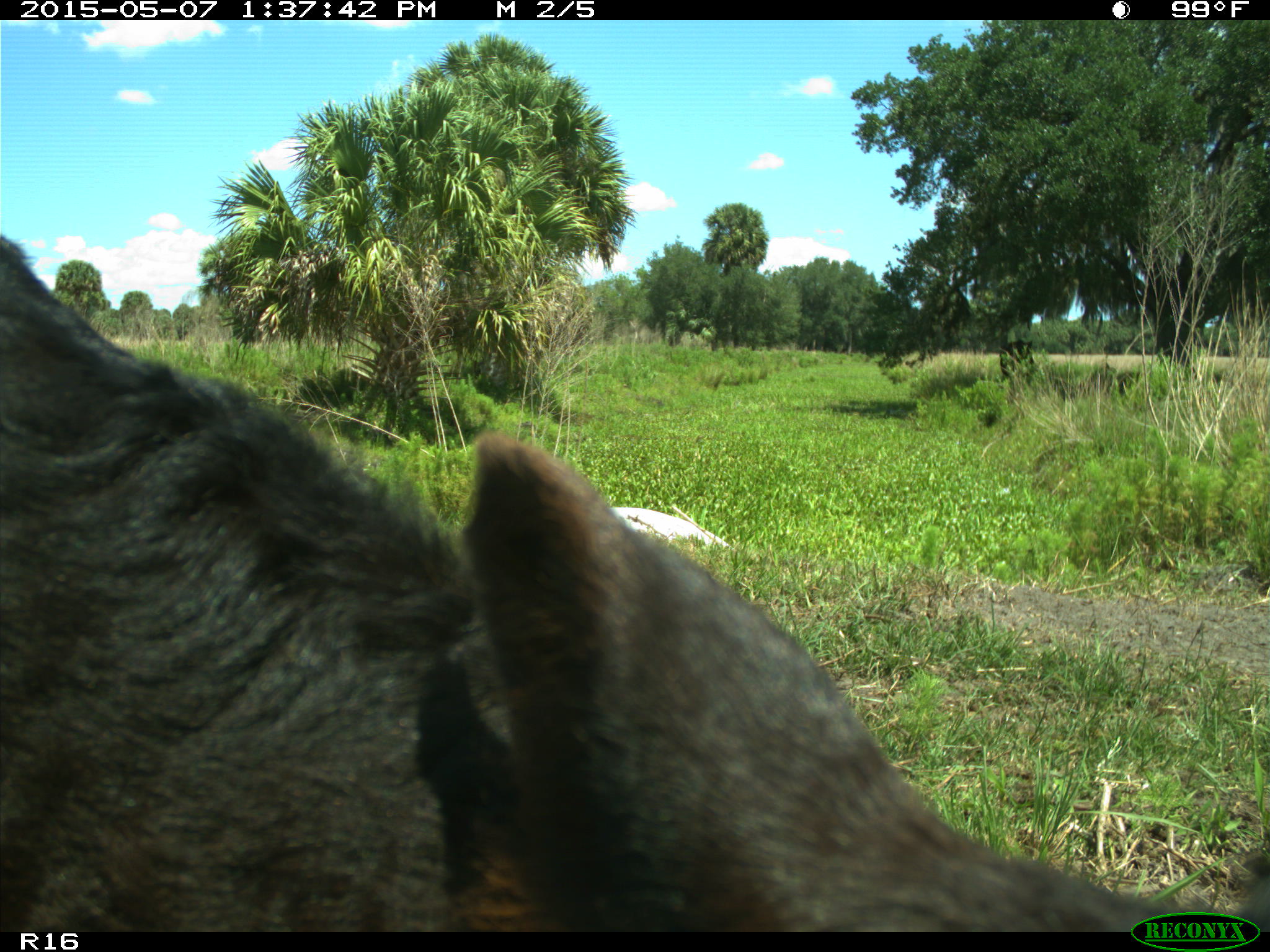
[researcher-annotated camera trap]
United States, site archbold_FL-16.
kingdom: Animalia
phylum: Chordata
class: Mammalia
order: Artiodactyla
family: Bovidae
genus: Bos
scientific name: Bos taurus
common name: domestic cow